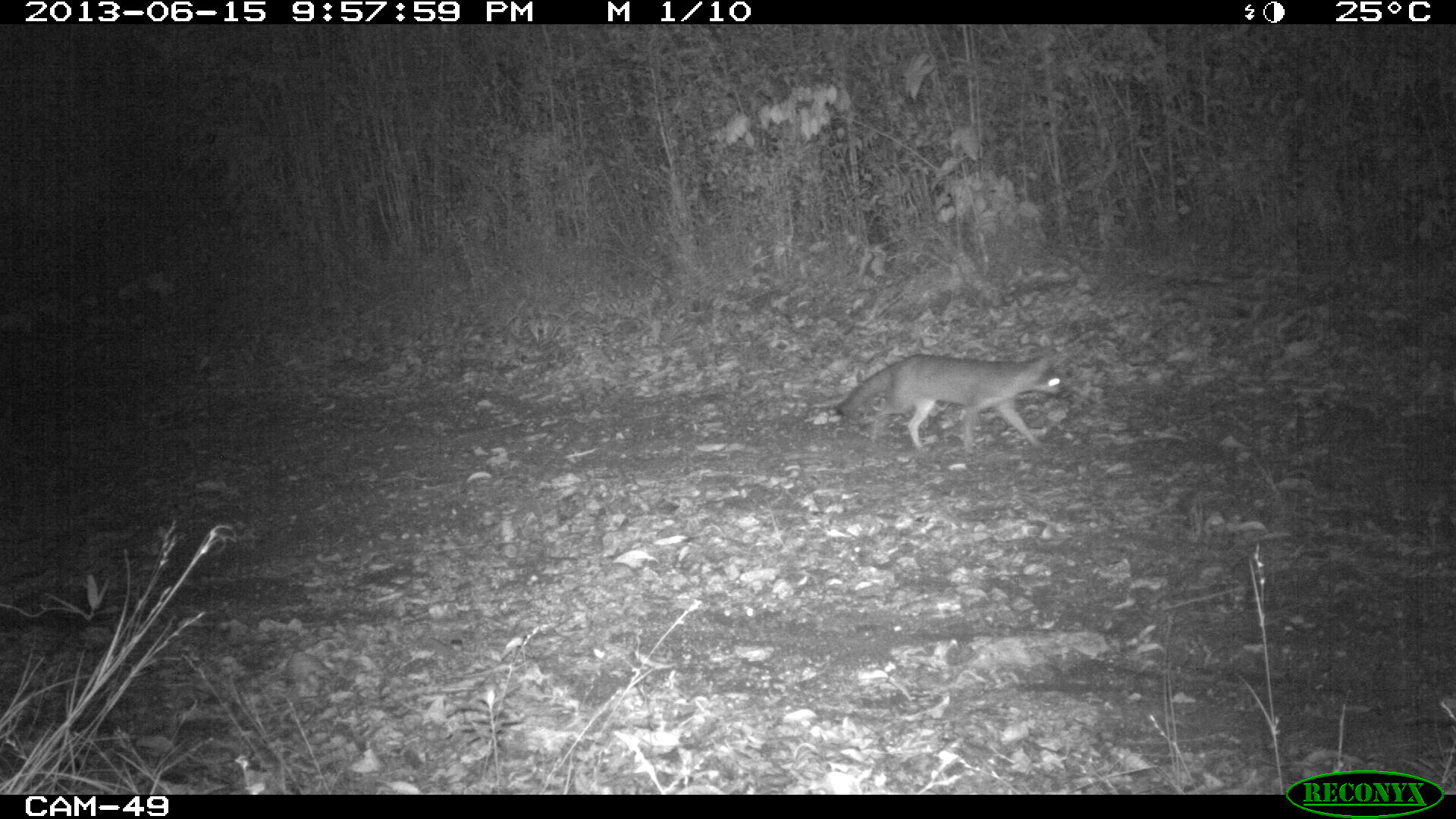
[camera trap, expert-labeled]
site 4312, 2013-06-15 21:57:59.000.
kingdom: Animalia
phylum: Chordata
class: Mammalia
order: Carnivora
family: Canidae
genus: Urocyon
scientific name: Urocyon cinereoargenteus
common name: gray fox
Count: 1.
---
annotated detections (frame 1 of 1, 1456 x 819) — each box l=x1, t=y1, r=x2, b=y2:
urocyon cinereoargenteus: l=833, t=350, r=1072, b=453